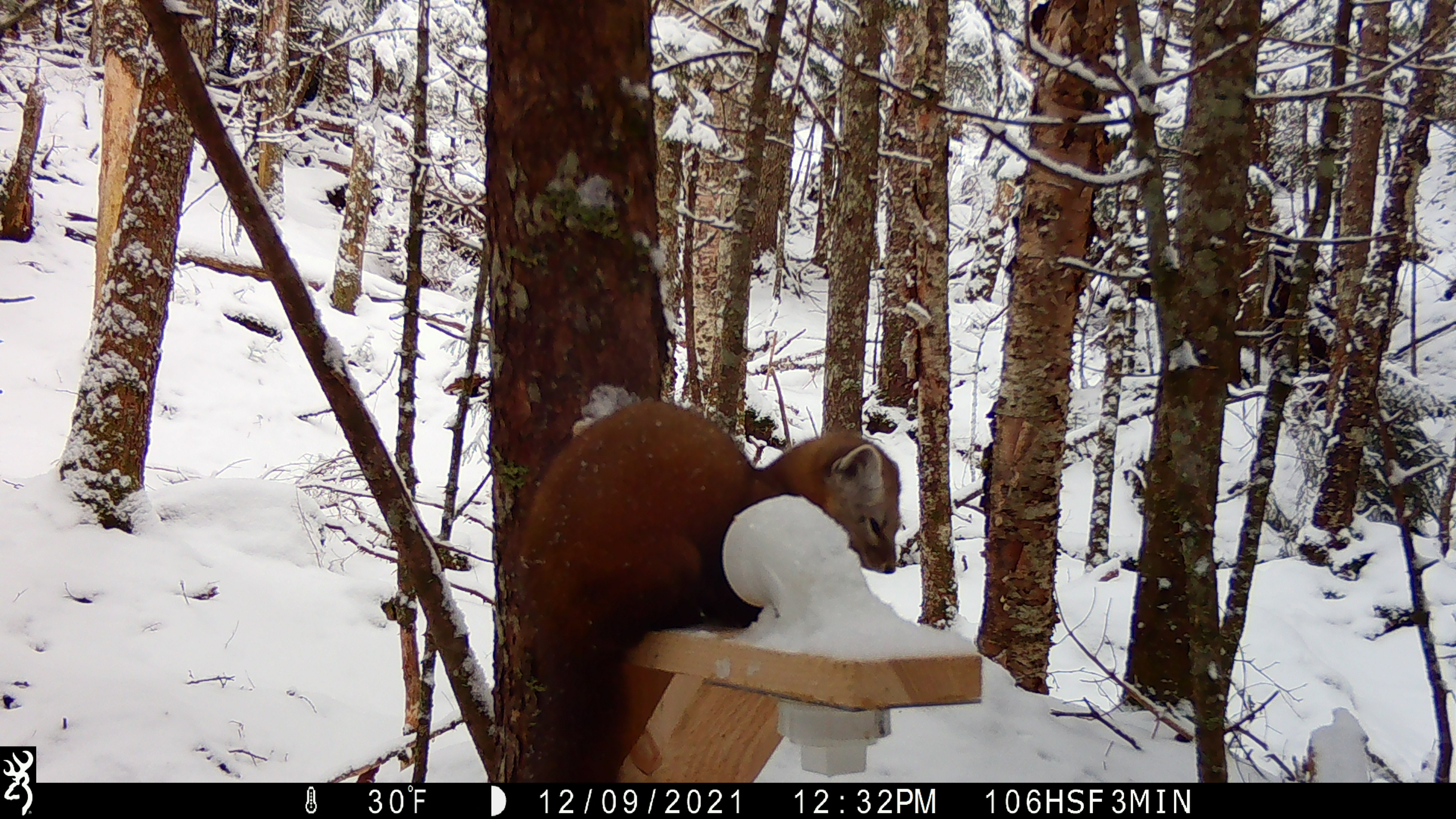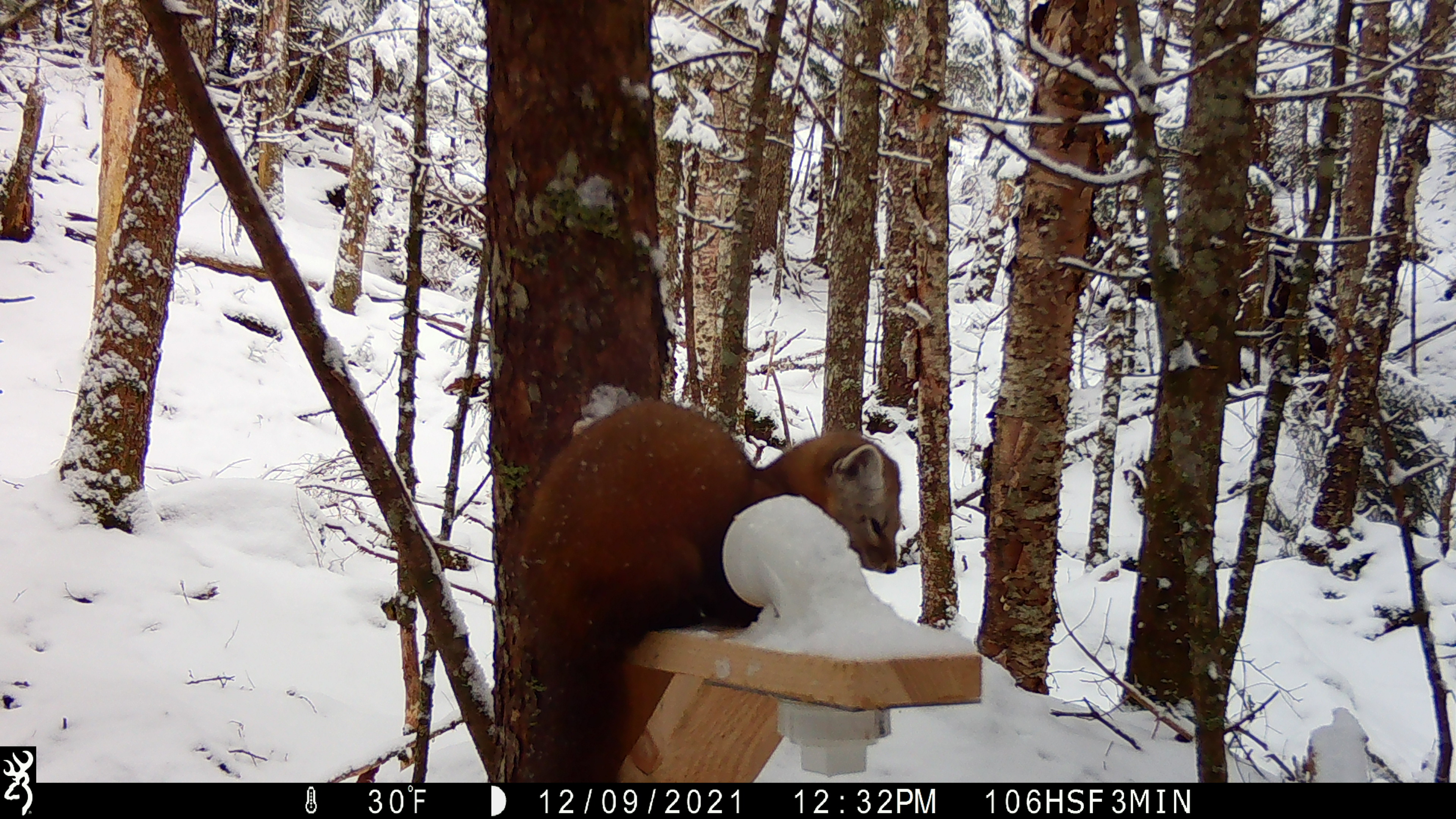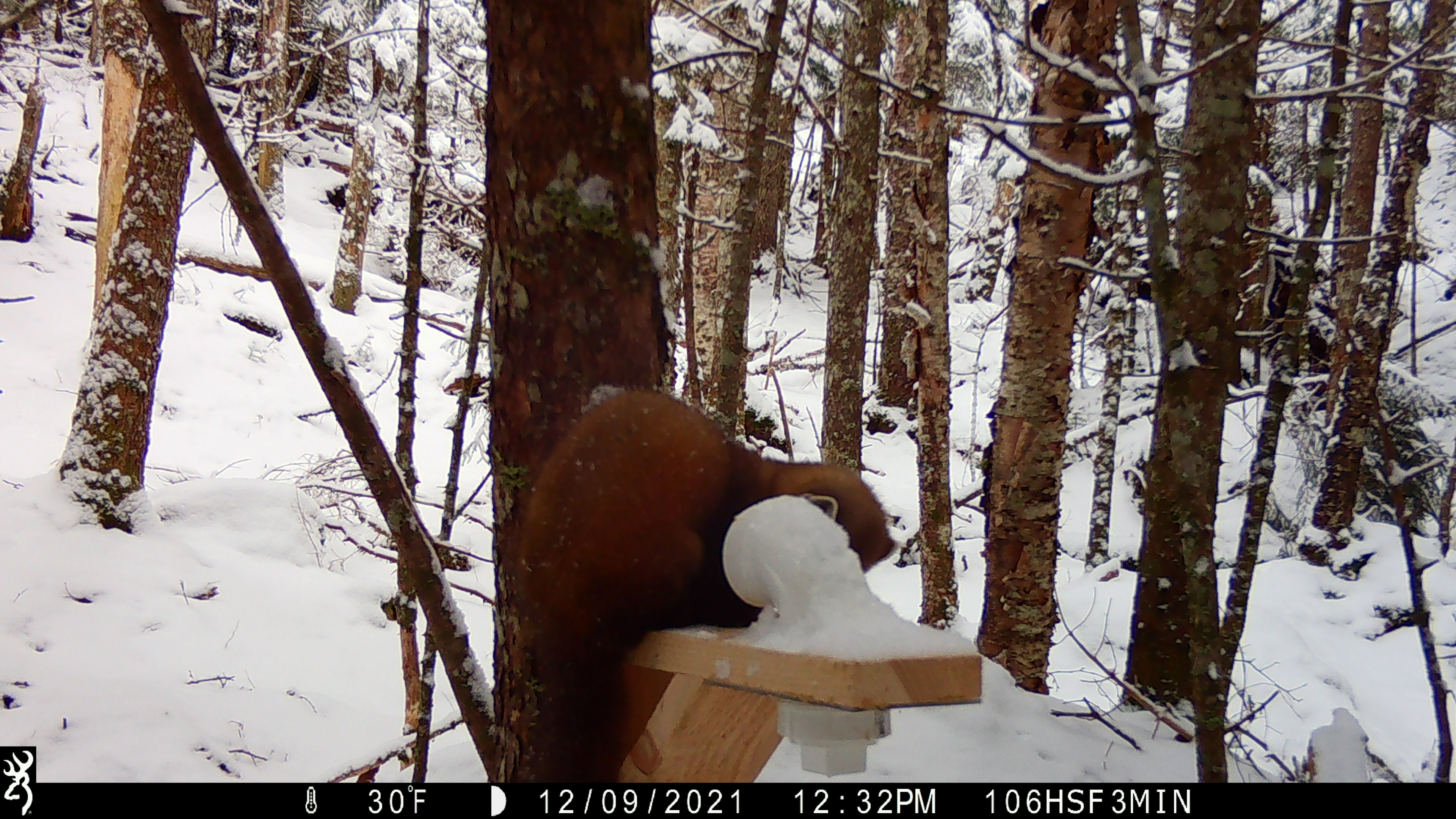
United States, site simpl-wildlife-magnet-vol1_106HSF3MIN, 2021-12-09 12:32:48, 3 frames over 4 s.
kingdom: Animalia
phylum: Chordata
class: Mammalia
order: Carnivora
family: Mustelidae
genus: Martes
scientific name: Martes americana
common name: american marten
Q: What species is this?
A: American marten (Martes americana).